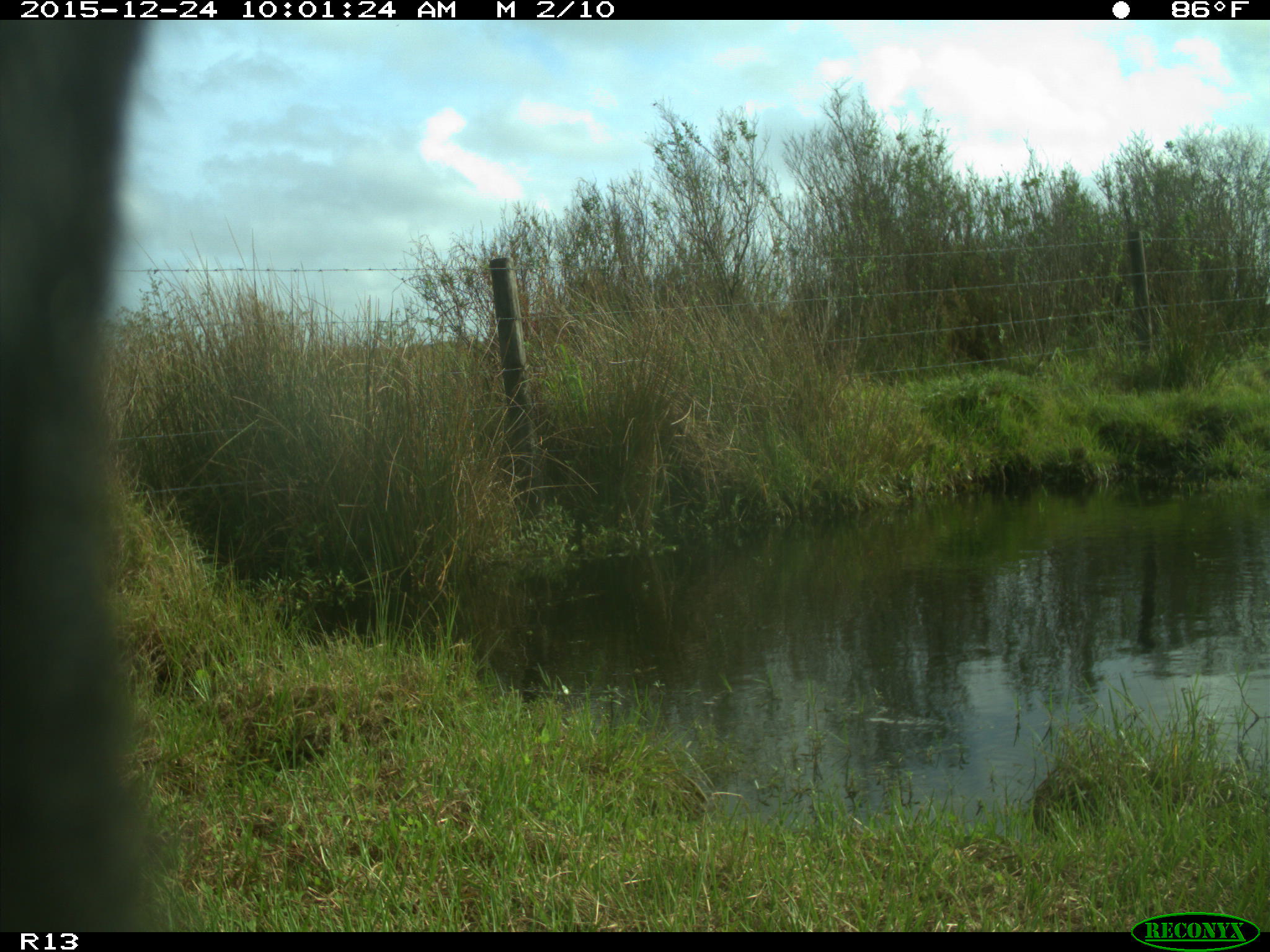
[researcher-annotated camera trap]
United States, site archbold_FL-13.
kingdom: Animalia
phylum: Chordata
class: Mammalia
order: Artiodactyla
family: Bovidae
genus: Bos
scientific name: Bos taurus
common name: domestic cow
Bos taurus (domestic cow).